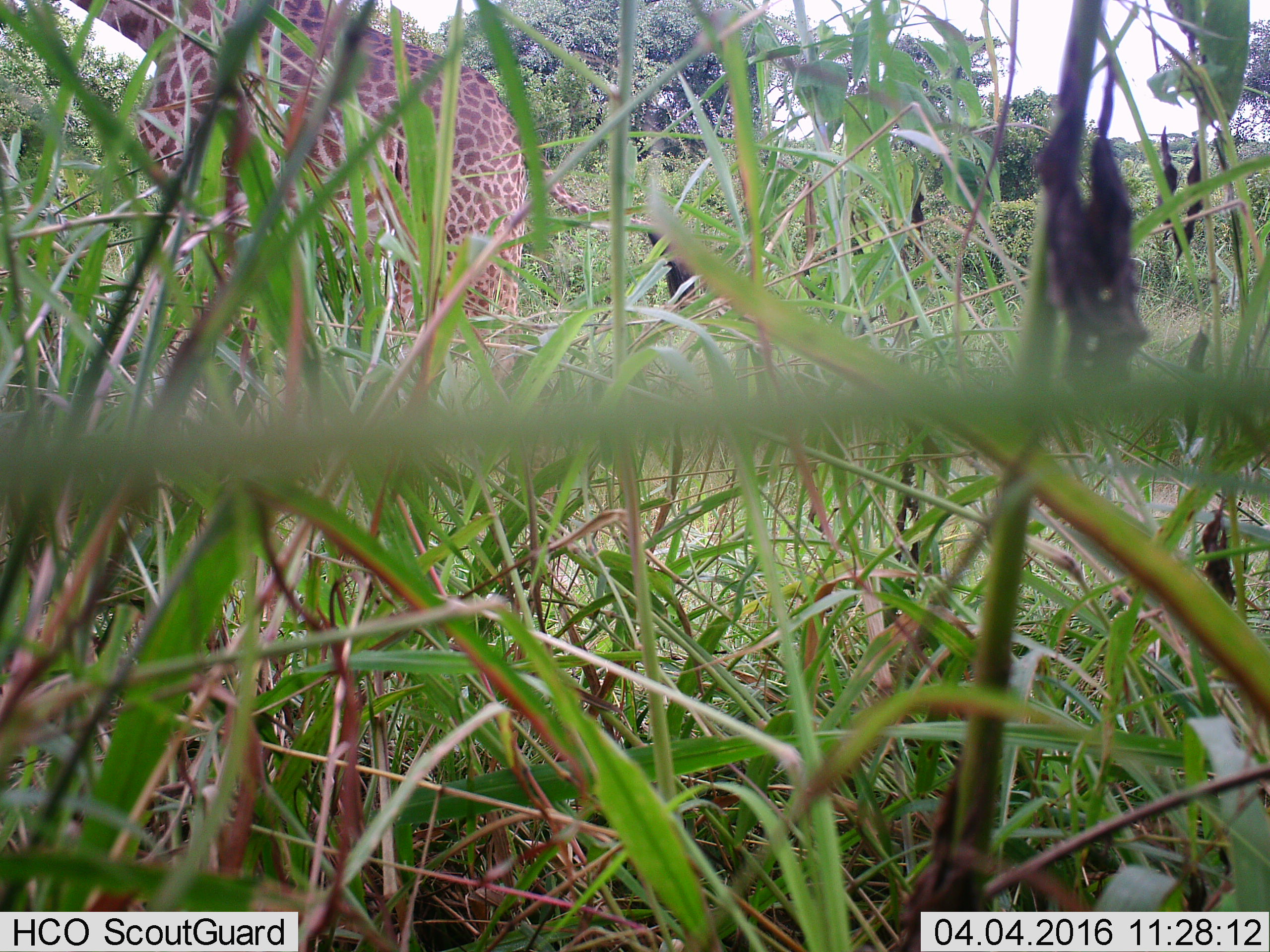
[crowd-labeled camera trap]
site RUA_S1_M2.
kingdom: Animalia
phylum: Chordata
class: Mammalia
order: Artiodactyla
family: Giraffidae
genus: Giraffa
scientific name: Giraffa camelopardalis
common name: giraffe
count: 1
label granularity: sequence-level